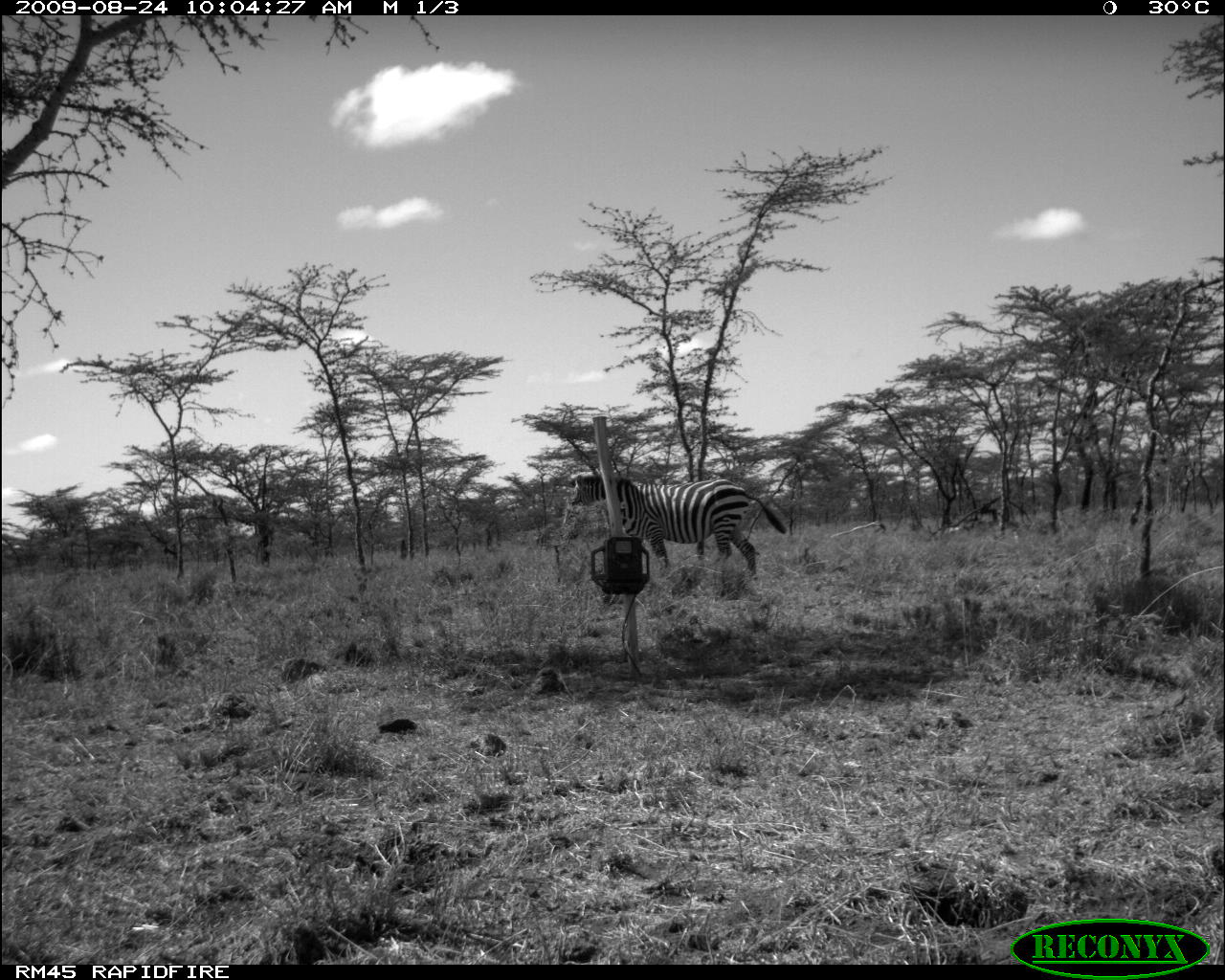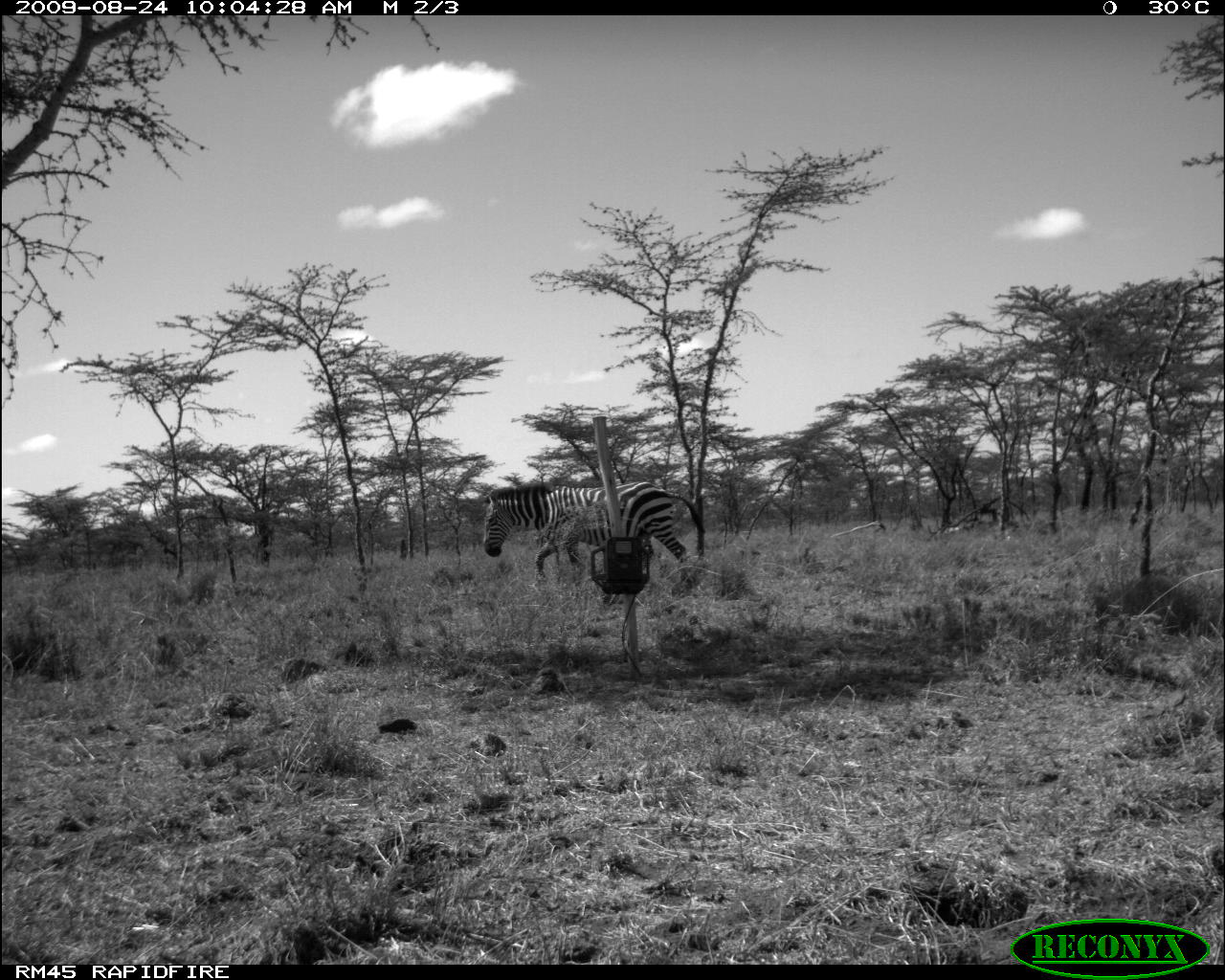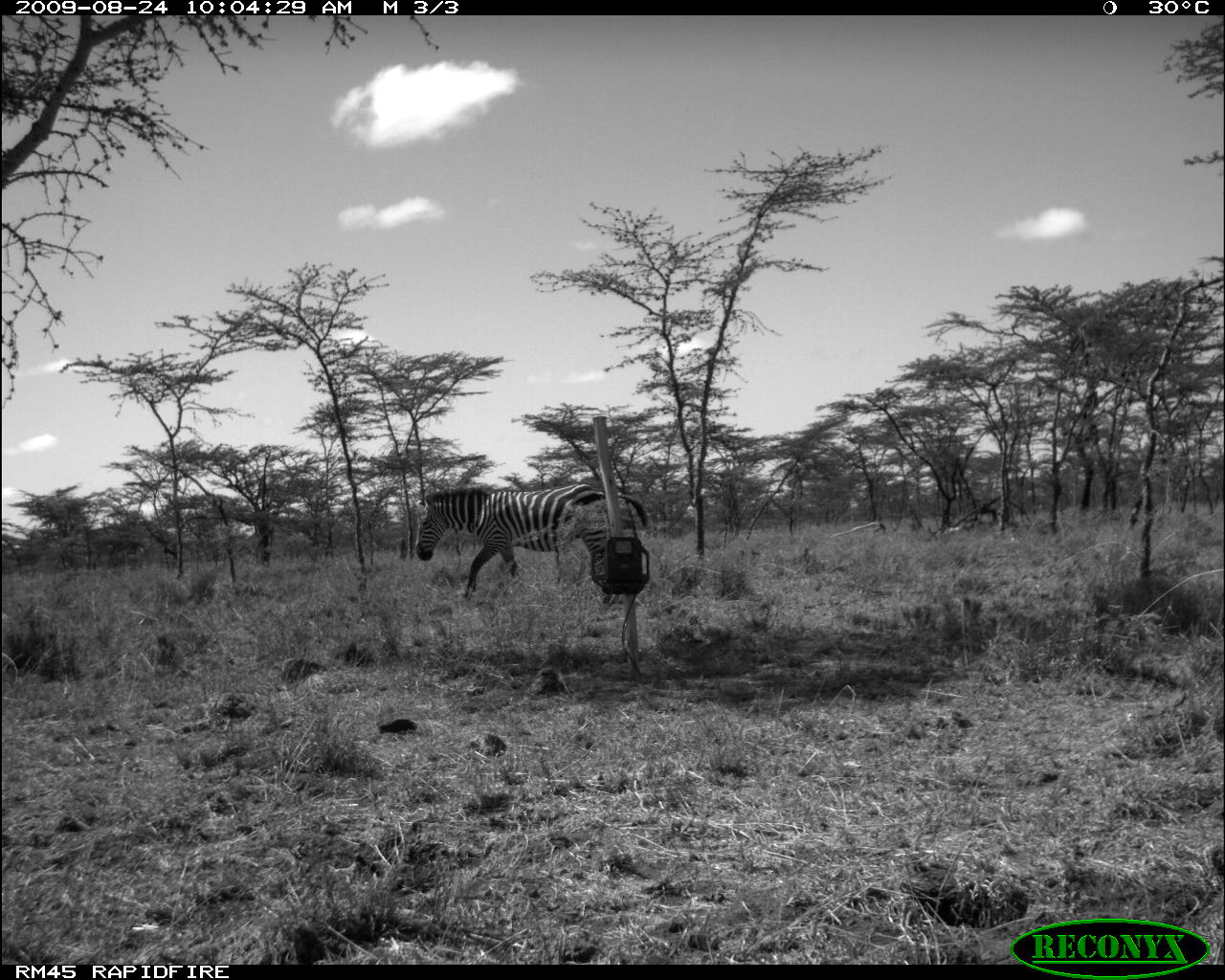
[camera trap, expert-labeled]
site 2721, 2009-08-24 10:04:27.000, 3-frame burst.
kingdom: Animalia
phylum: Chordata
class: Mammalia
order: Perissodactyla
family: Equidae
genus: Equus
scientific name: Equus quagga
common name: plains zebra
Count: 1.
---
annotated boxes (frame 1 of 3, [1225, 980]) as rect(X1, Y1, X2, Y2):
equus quagga: rect(568, 472, 788, 576)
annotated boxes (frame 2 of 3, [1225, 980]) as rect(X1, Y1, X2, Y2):
equus quagga: rect(481, 482, 707, 589)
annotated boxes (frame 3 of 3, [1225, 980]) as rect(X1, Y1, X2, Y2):
equus quagga: rect(415, 485, 649, 599)